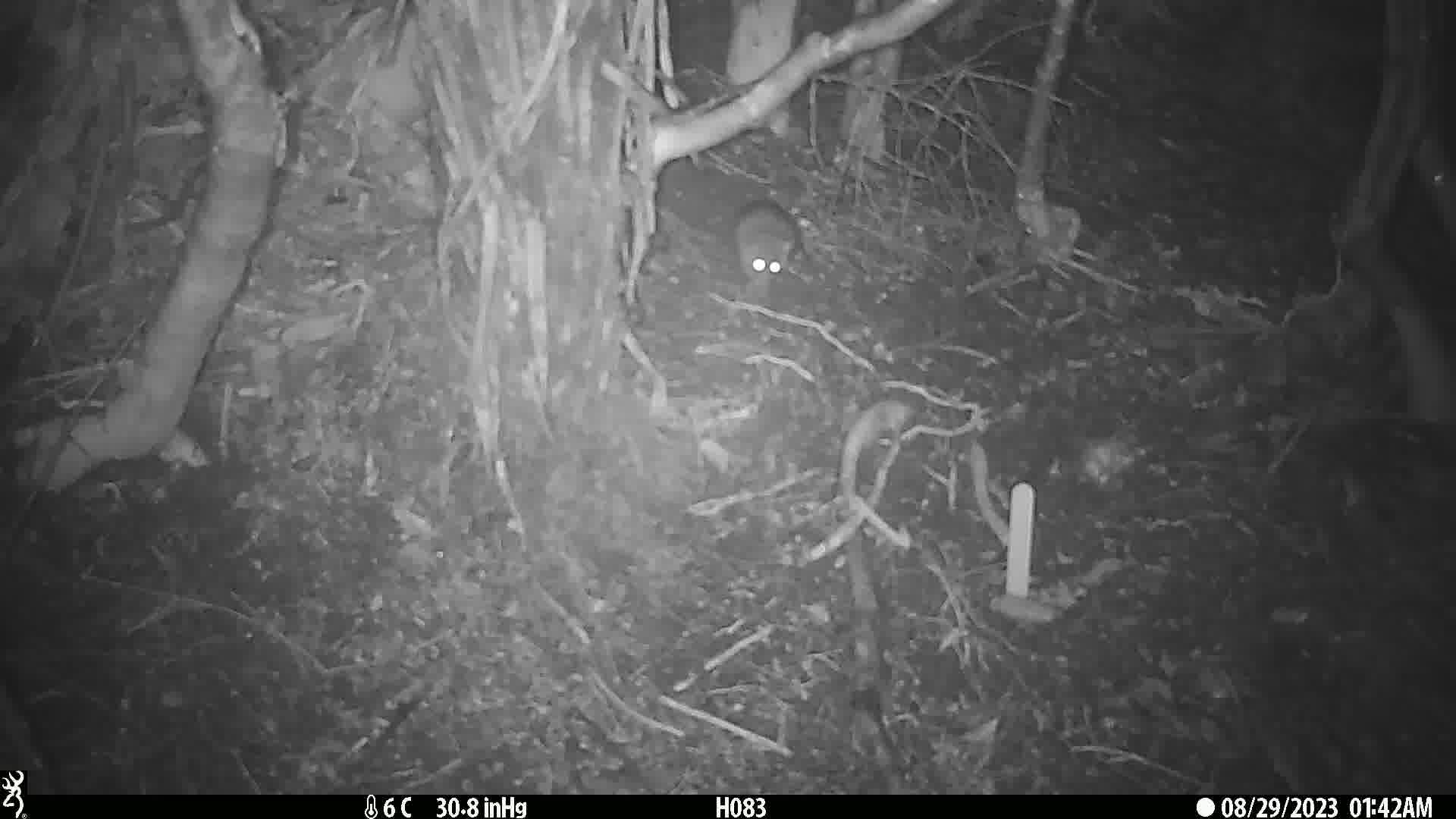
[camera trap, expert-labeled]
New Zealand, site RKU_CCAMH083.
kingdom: Animalia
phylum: Chordata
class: Mammalia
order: Rodentia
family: Muridae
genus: Rattus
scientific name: Rattus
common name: rat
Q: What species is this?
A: Rat (Rattus).